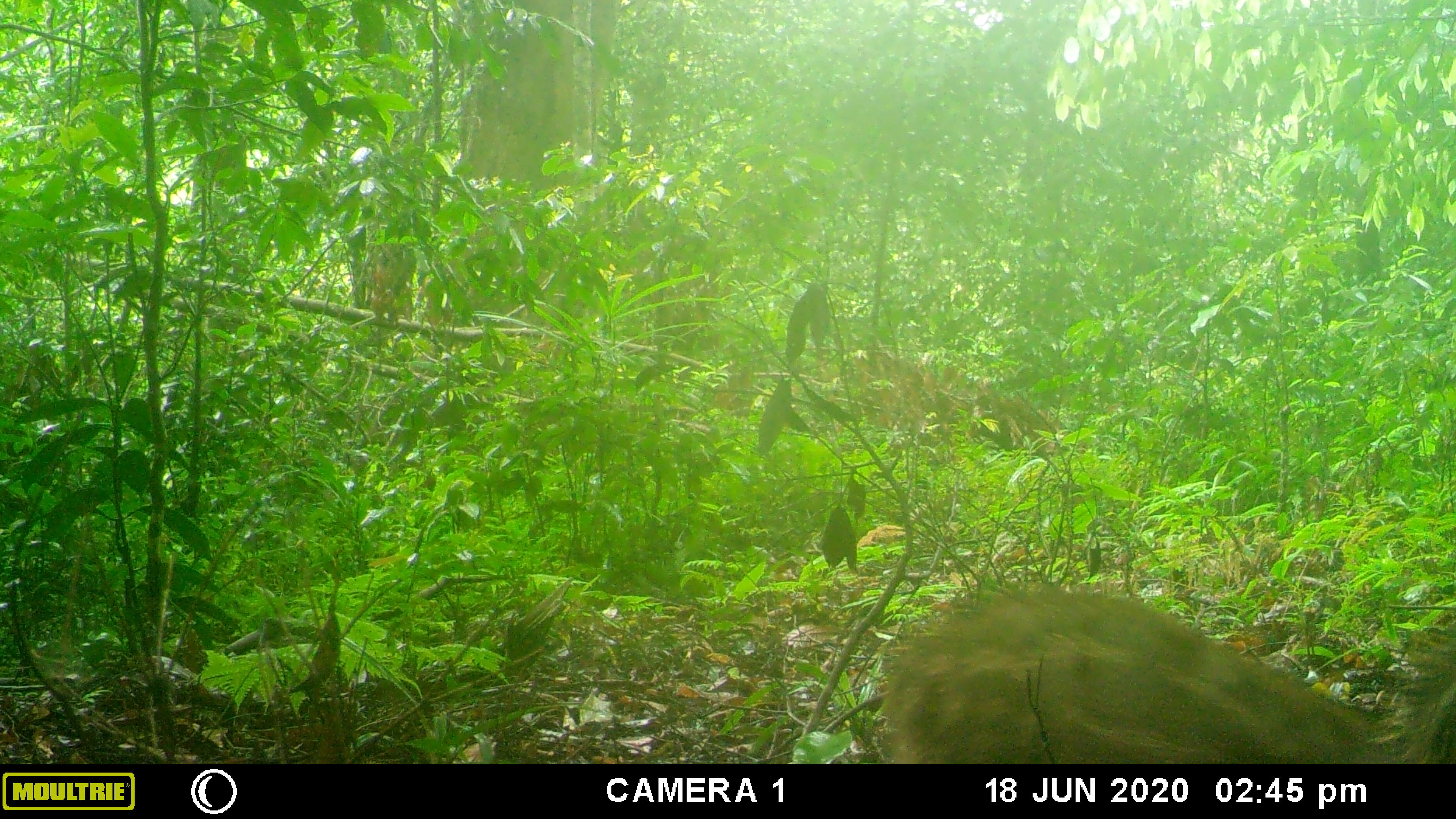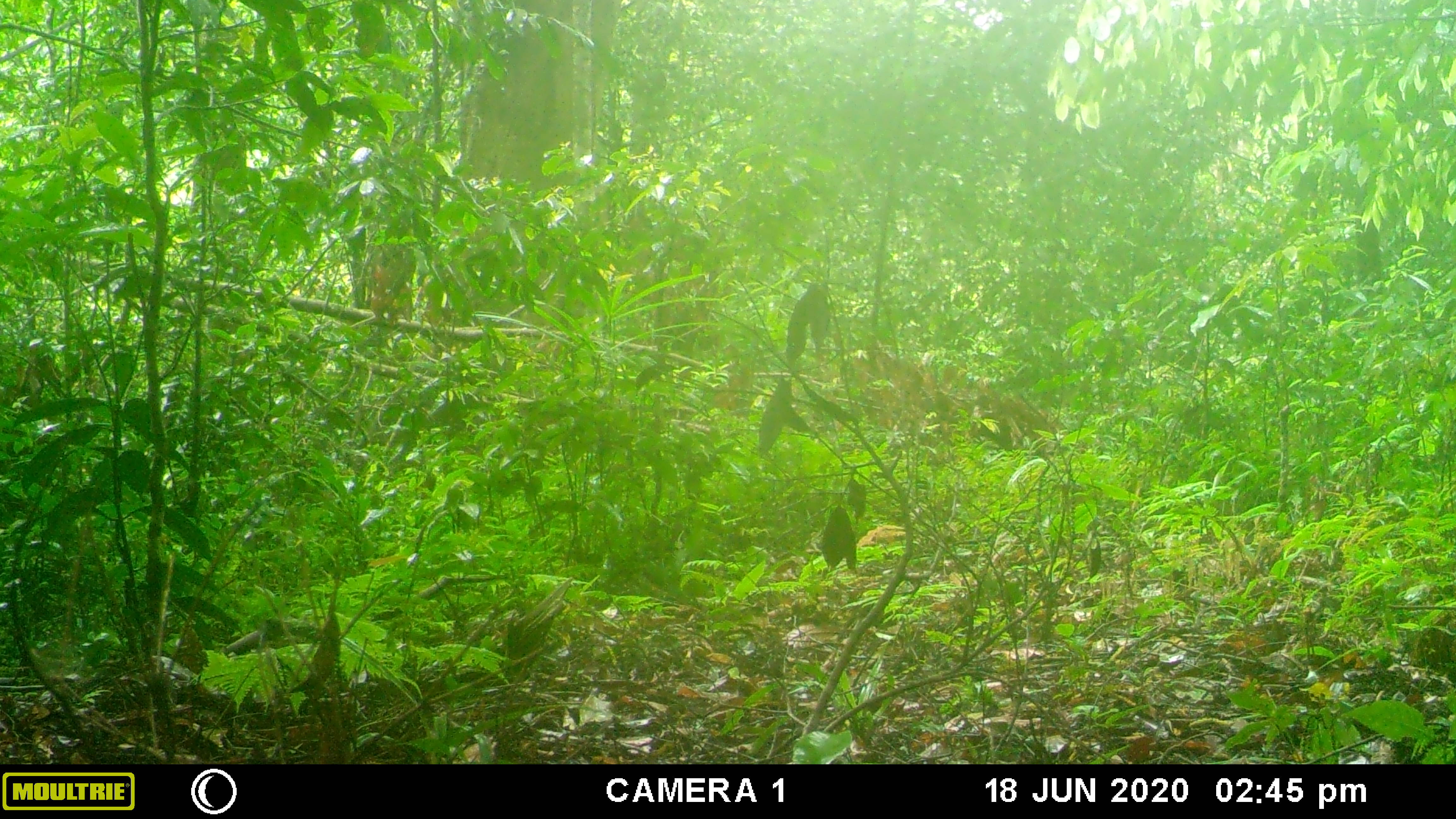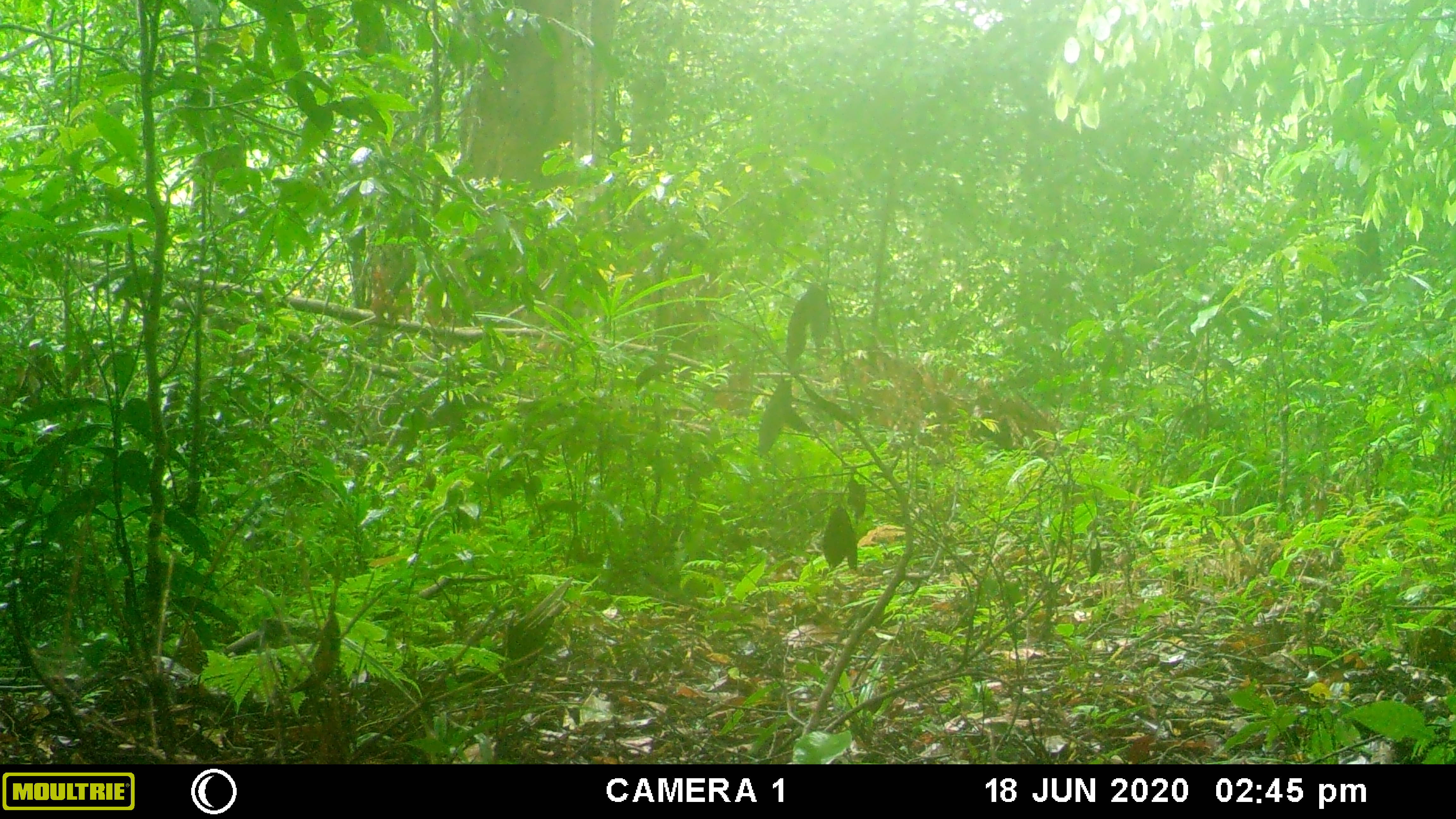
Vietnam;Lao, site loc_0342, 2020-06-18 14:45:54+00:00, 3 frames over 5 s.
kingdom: Animalia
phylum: Chordata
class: Mammalia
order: Artiodactyla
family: Suidae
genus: Sus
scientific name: Sus scrofa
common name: eurasian wild pig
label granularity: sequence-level